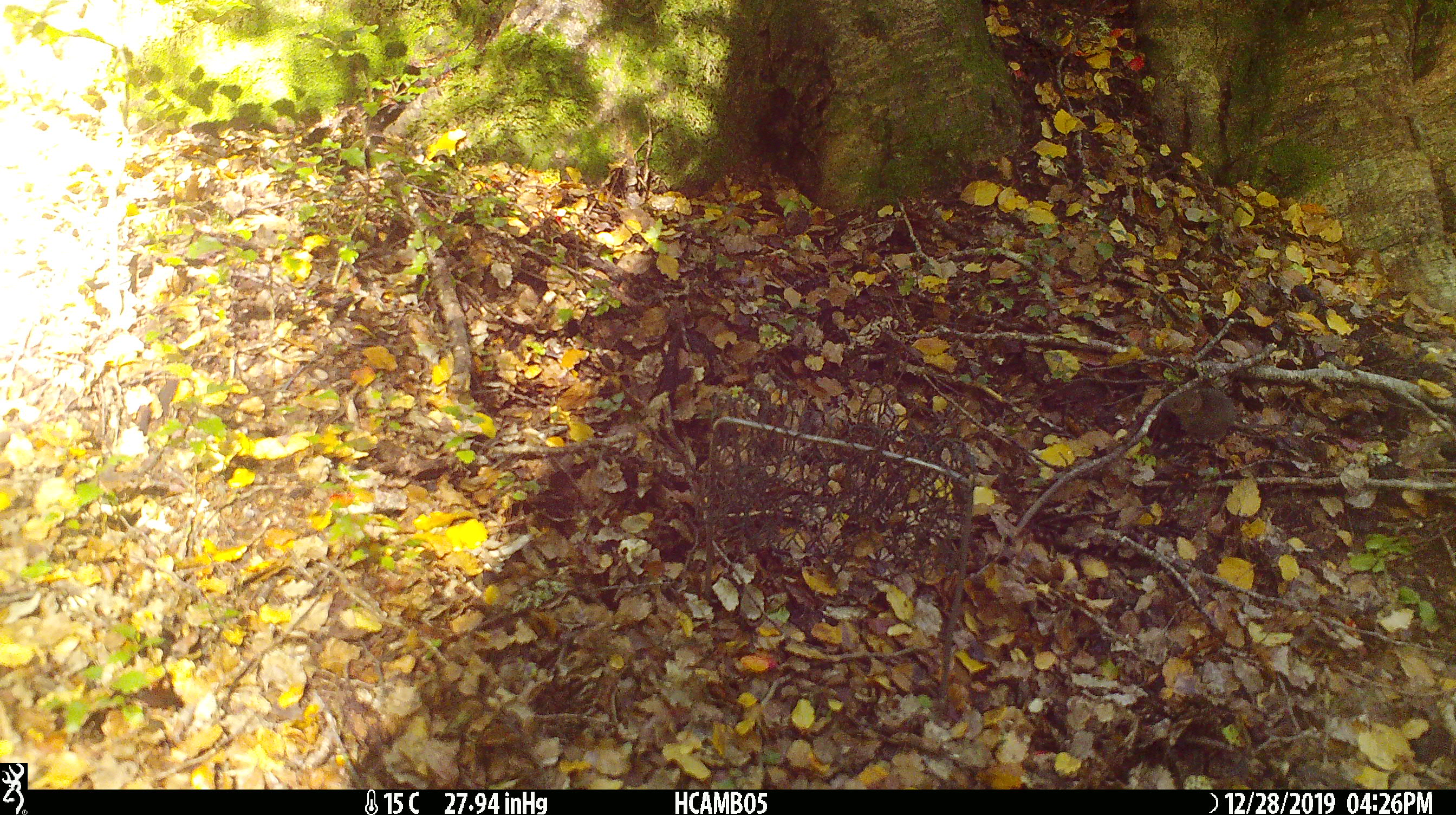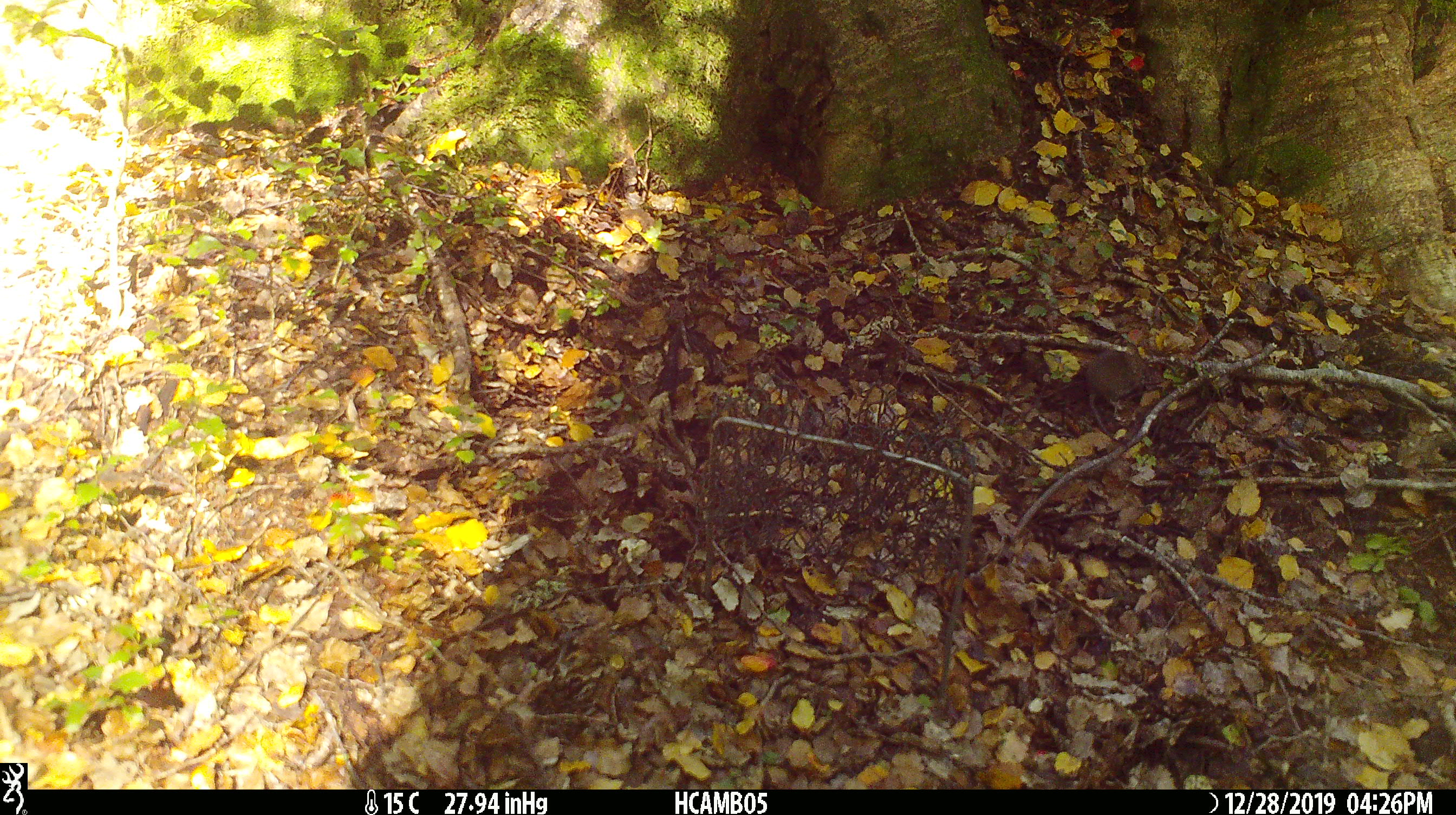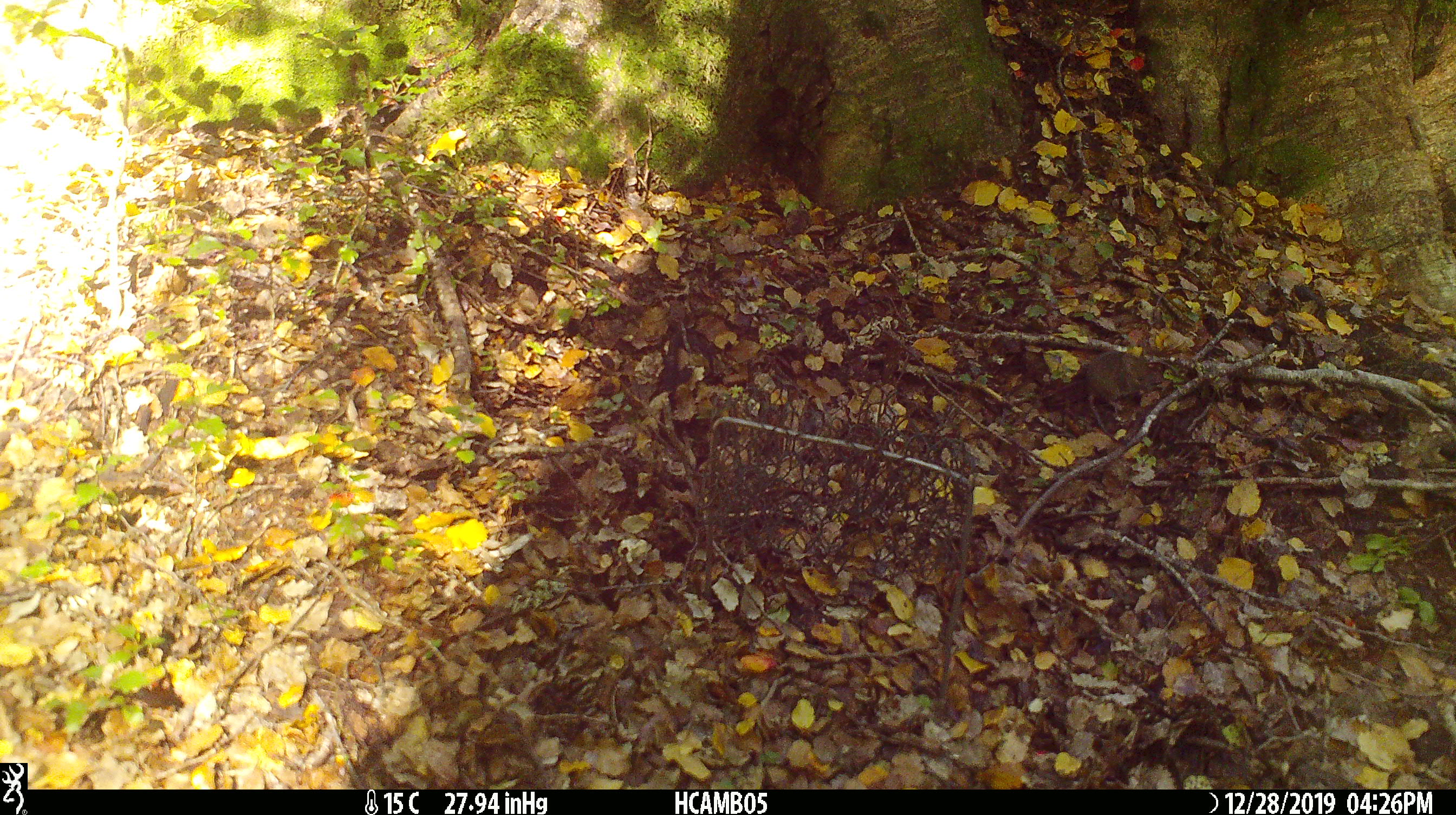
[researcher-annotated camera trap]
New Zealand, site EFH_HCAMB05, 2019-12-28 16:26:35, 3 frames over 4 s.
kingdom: Animalia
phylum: Chordata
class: Mammalia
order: Rodentia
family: Muridae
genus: Mus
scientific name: Mus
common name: mouse